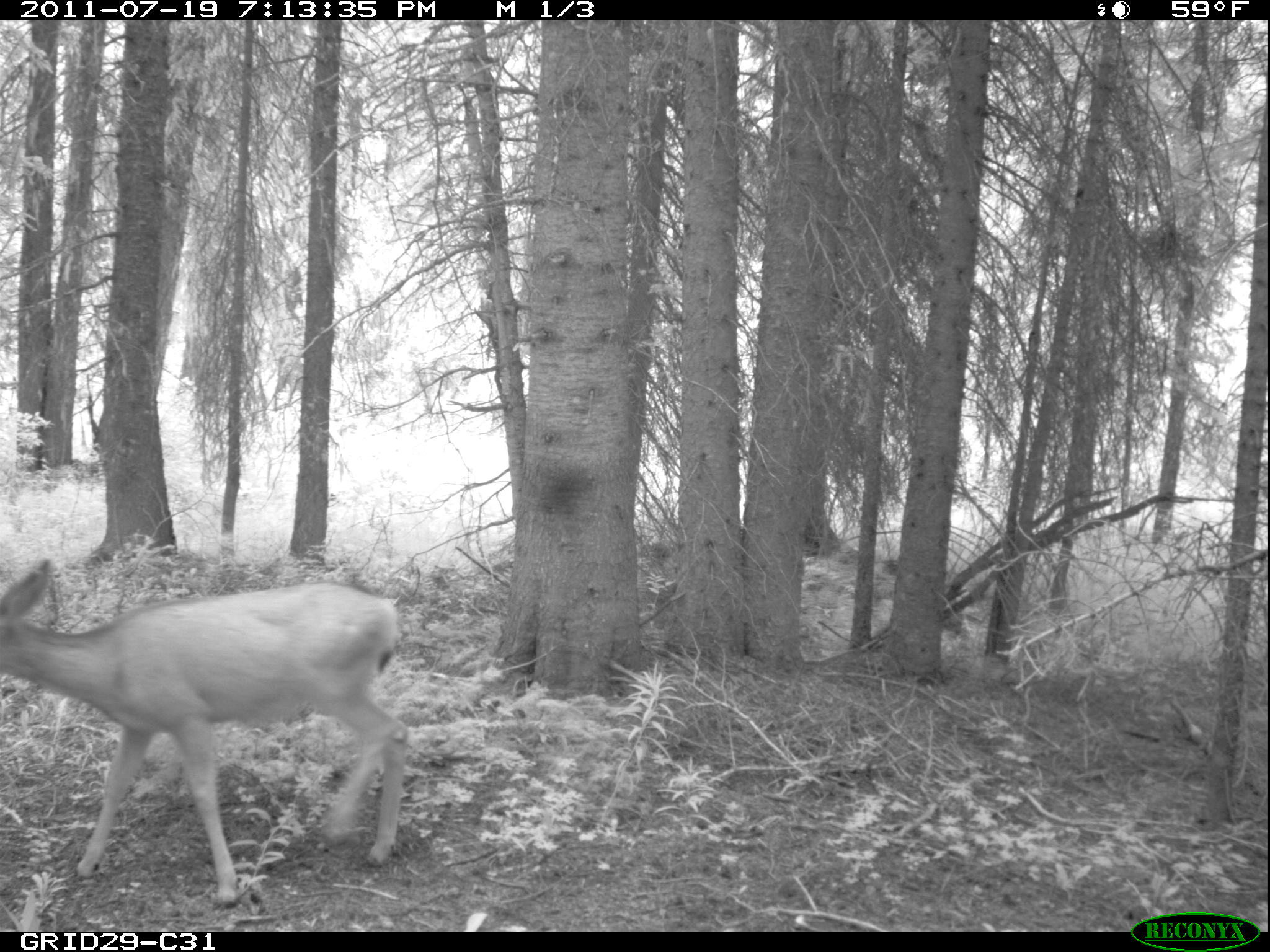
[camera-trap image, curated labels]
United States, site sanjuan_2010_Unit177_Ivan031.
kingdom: Animalia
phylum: Chordata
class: Mammalia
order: Artiodactyla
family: Cervidae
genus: Odocoileus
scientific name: Odocoileus hemionus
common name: mule deer